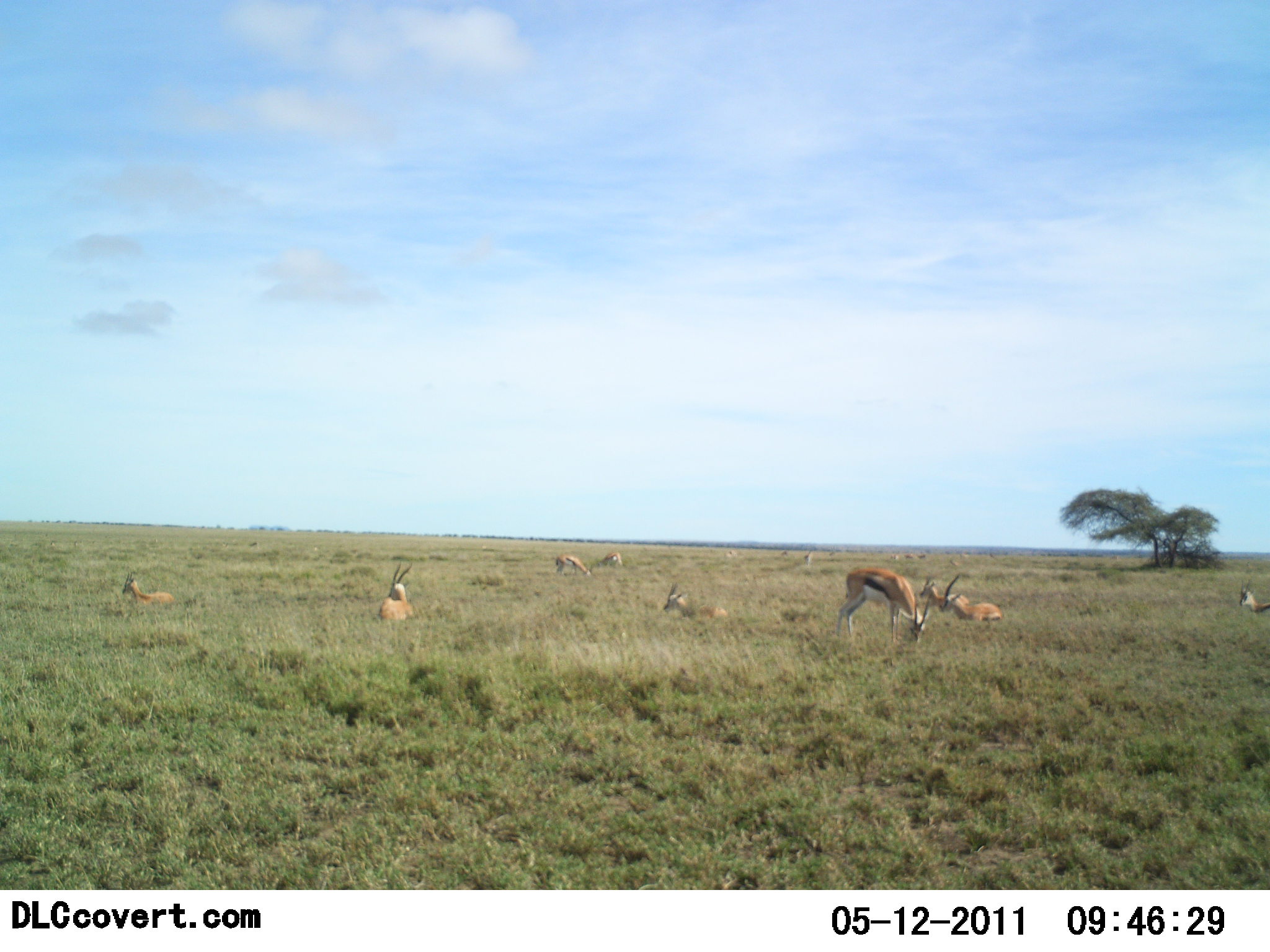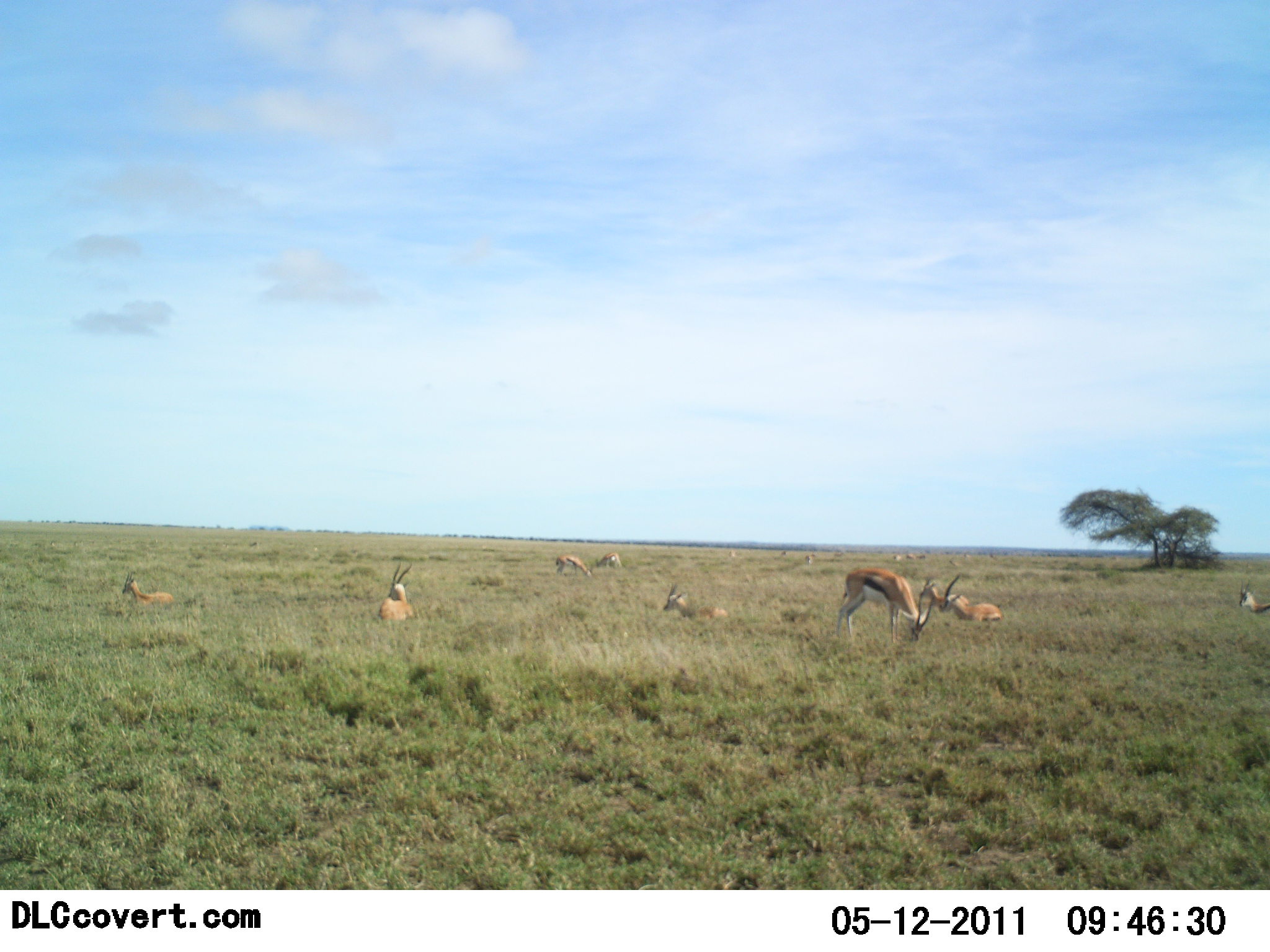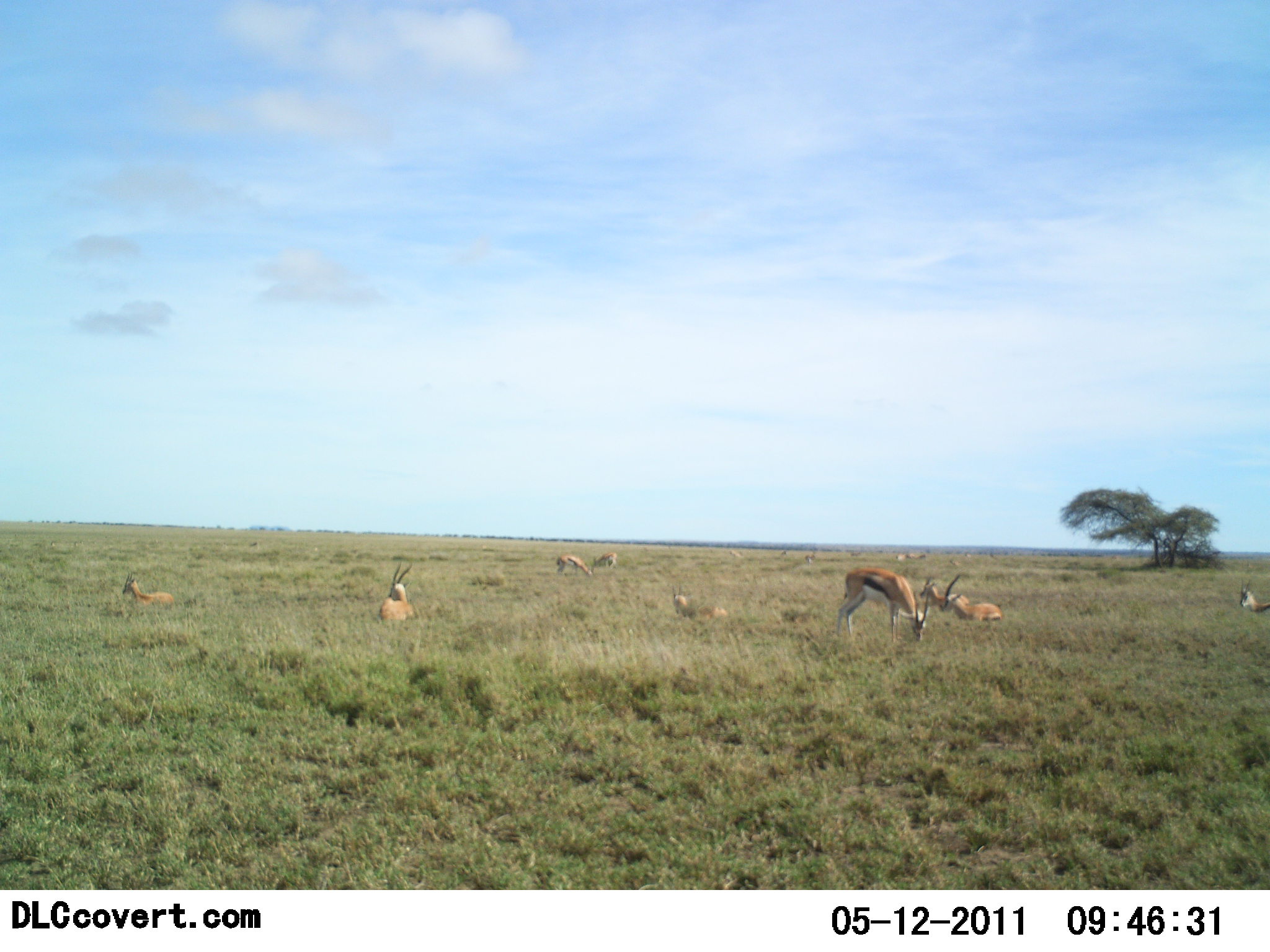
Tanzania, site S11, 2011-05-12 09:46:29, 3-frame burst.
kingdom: Animalia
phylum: Chordata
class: Mammalia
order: Artiodactyla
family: Bovidae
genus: Eudorcas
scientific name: Eudorcas thomsonii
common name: thomson's gazelle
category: gazellethomsons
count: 9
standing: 50%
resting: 90%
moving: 0%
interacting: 0%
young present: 0%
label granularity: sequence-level